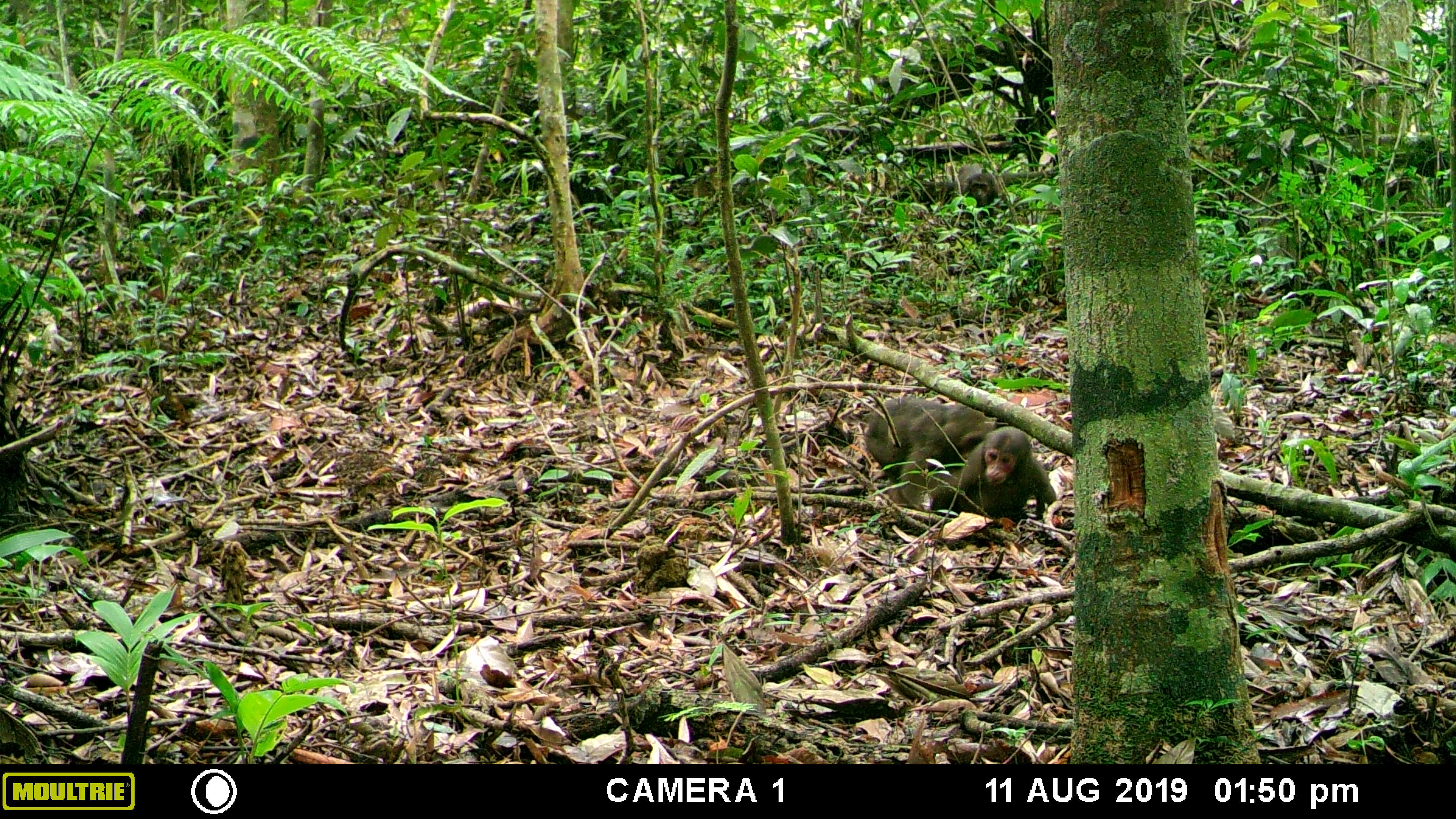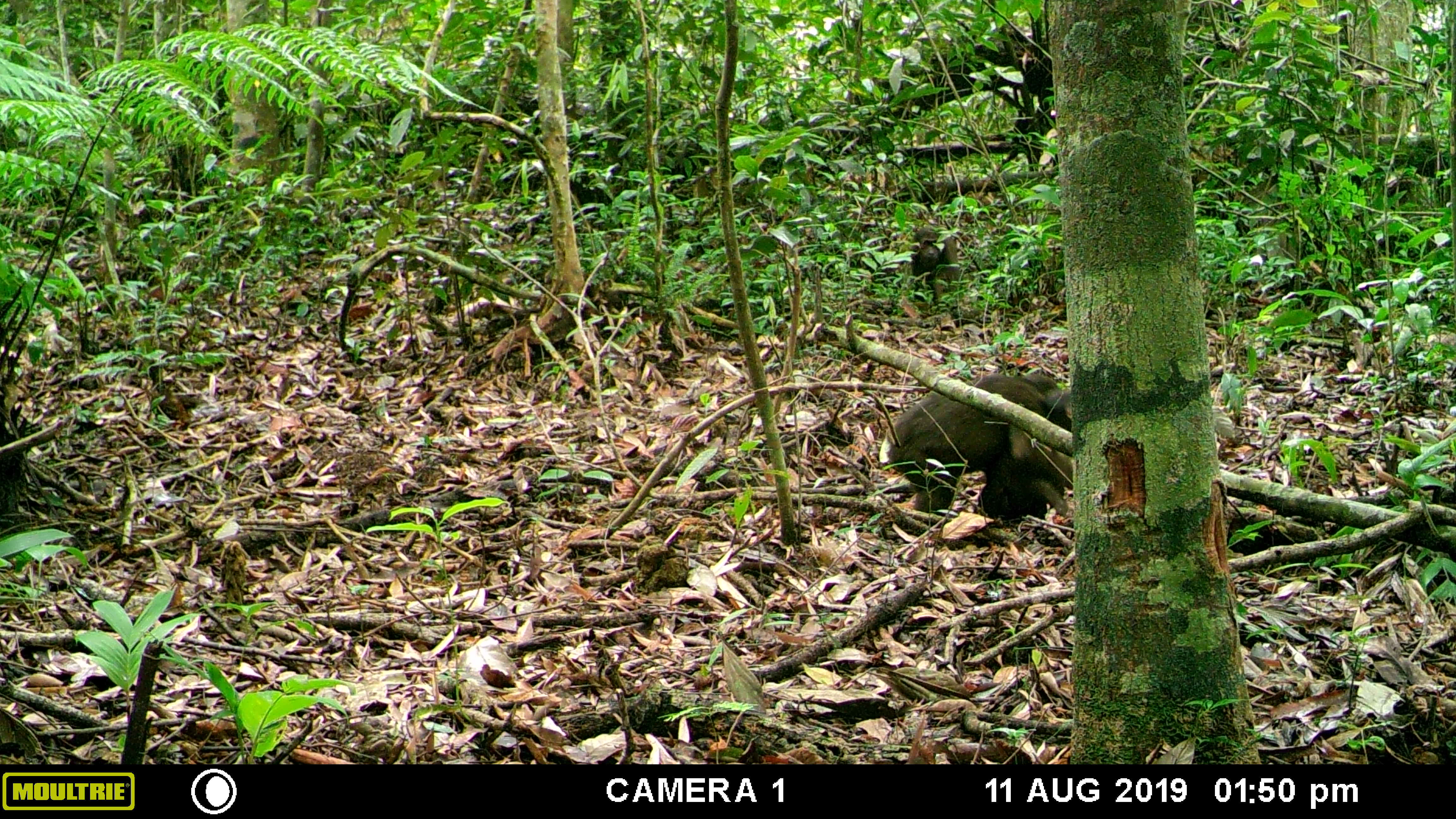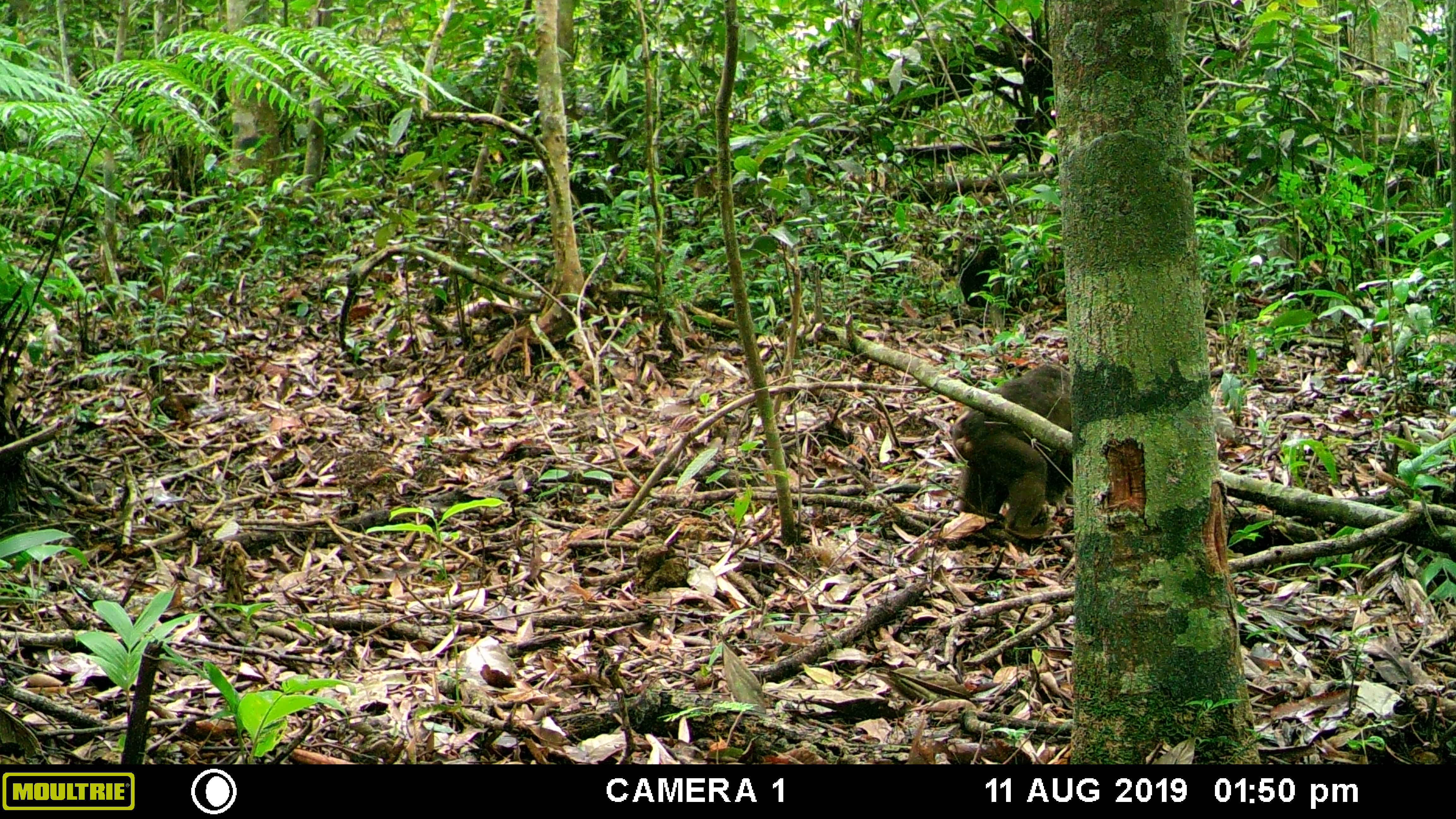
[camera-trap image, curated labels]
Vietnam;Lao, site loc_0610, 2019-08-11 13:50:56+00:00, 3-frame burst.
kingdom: Animalia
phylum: Chordata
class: Mammalia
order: Primates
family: Cercopithecidae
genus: Macaca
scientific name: Macaca arctoides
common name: stump-tailed macaque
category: stump tailed macaque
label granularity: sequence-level